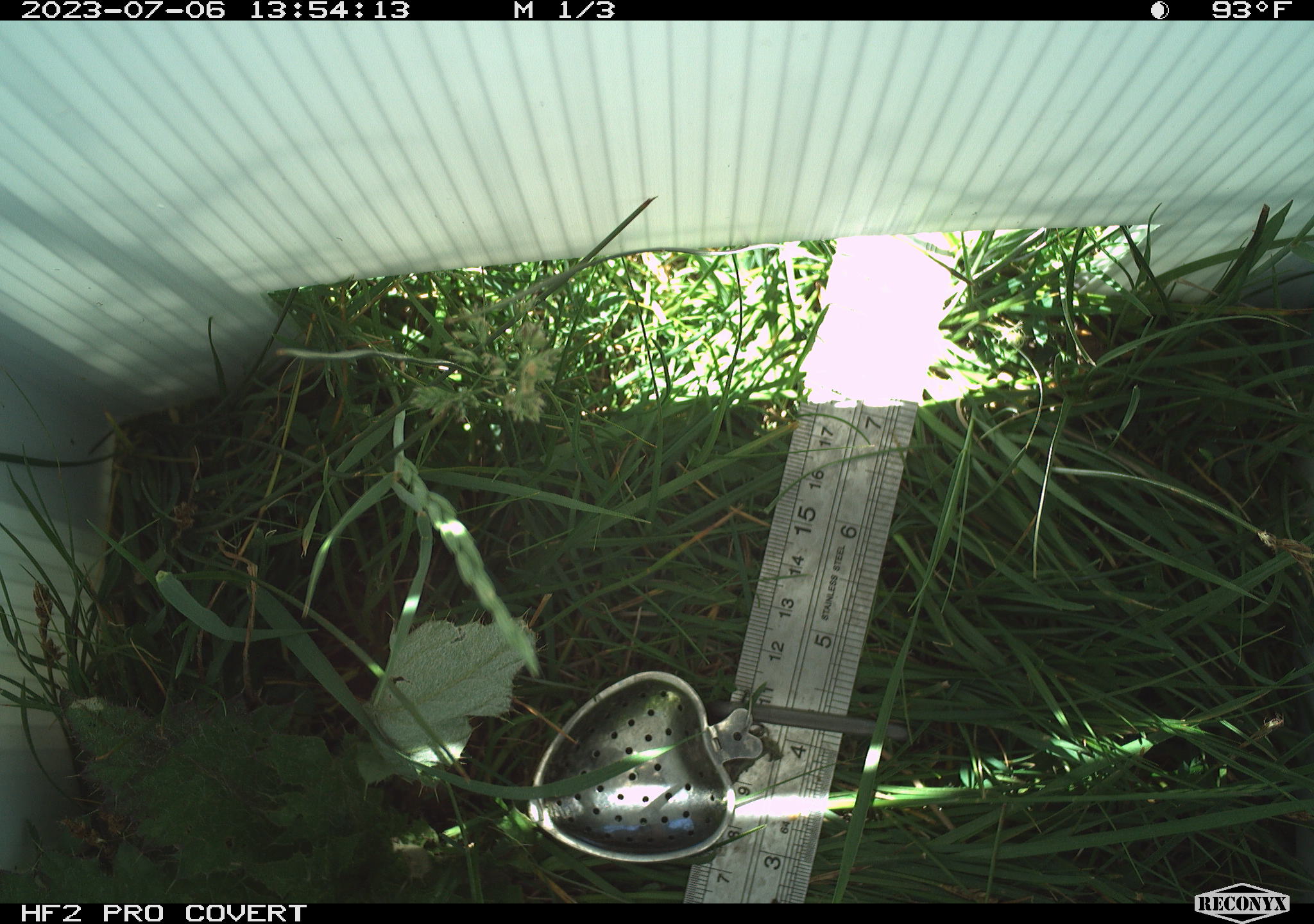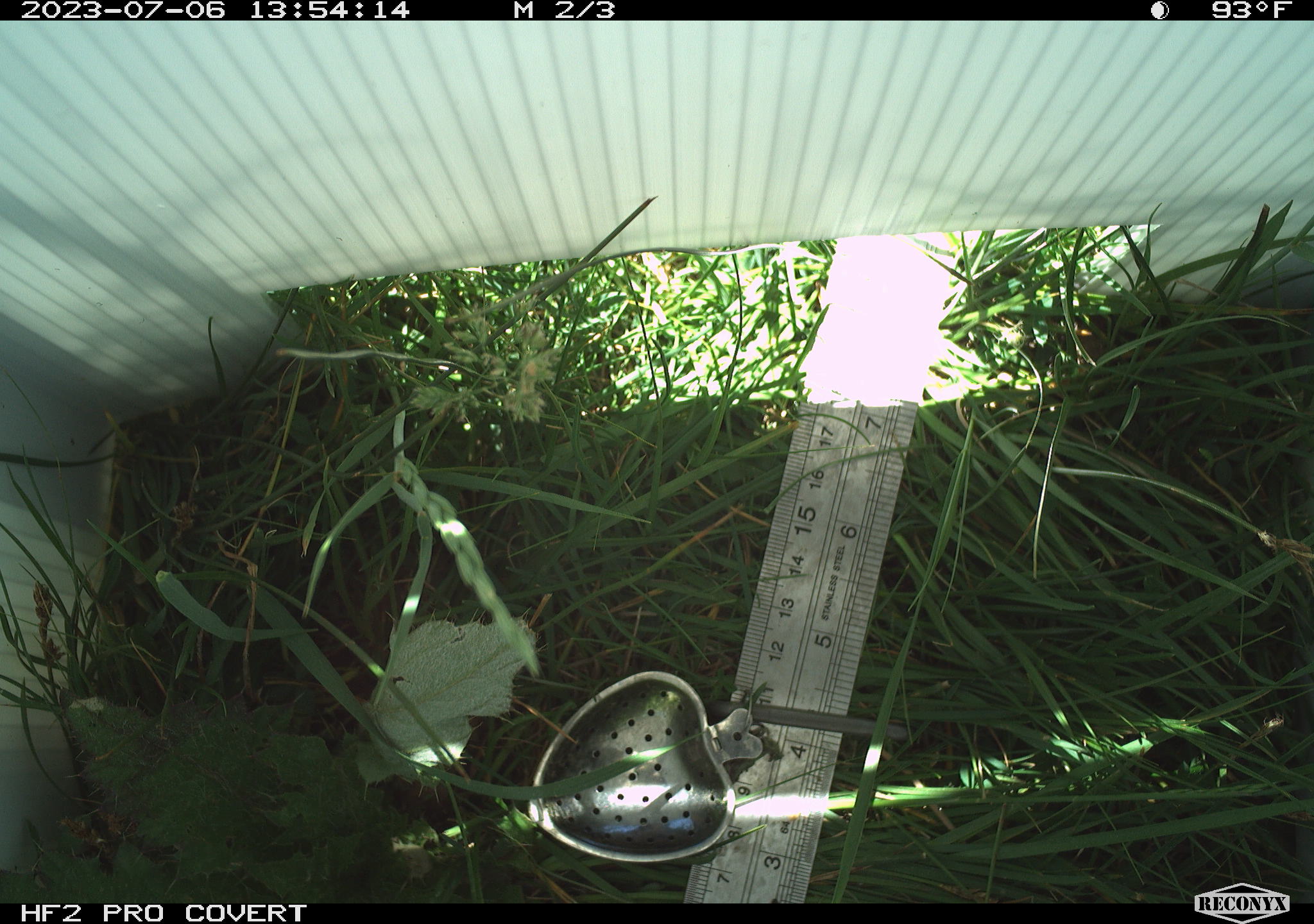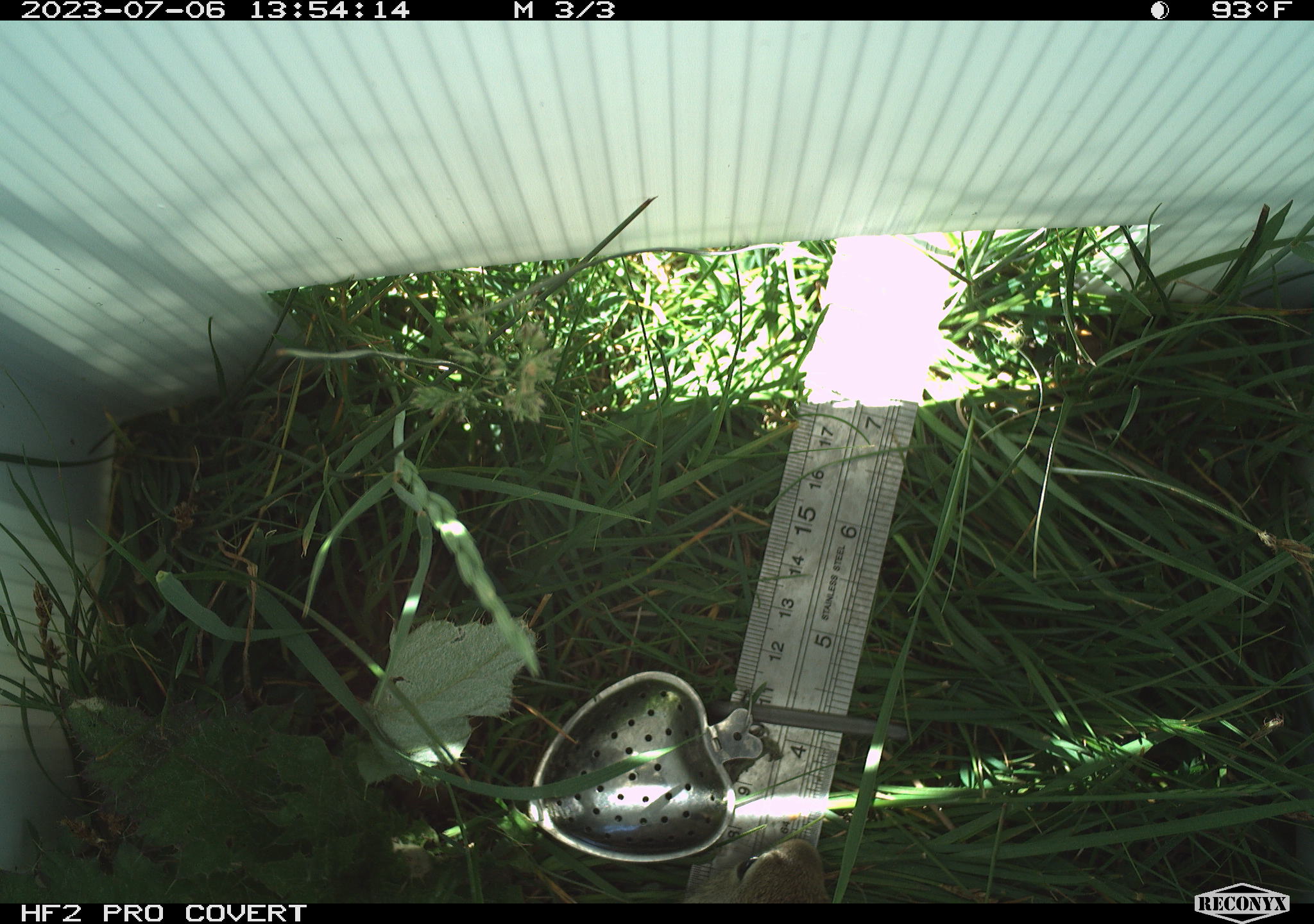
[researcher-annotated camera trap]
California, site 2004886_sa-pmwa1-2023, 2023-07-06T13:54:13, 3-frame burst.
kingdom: Animalia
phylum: Chordata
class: Mammalia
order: Rodentia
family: Sciuridae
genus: Urocitellus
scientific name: Urocitellus beldingi beldingi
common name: belding's ground squirrel